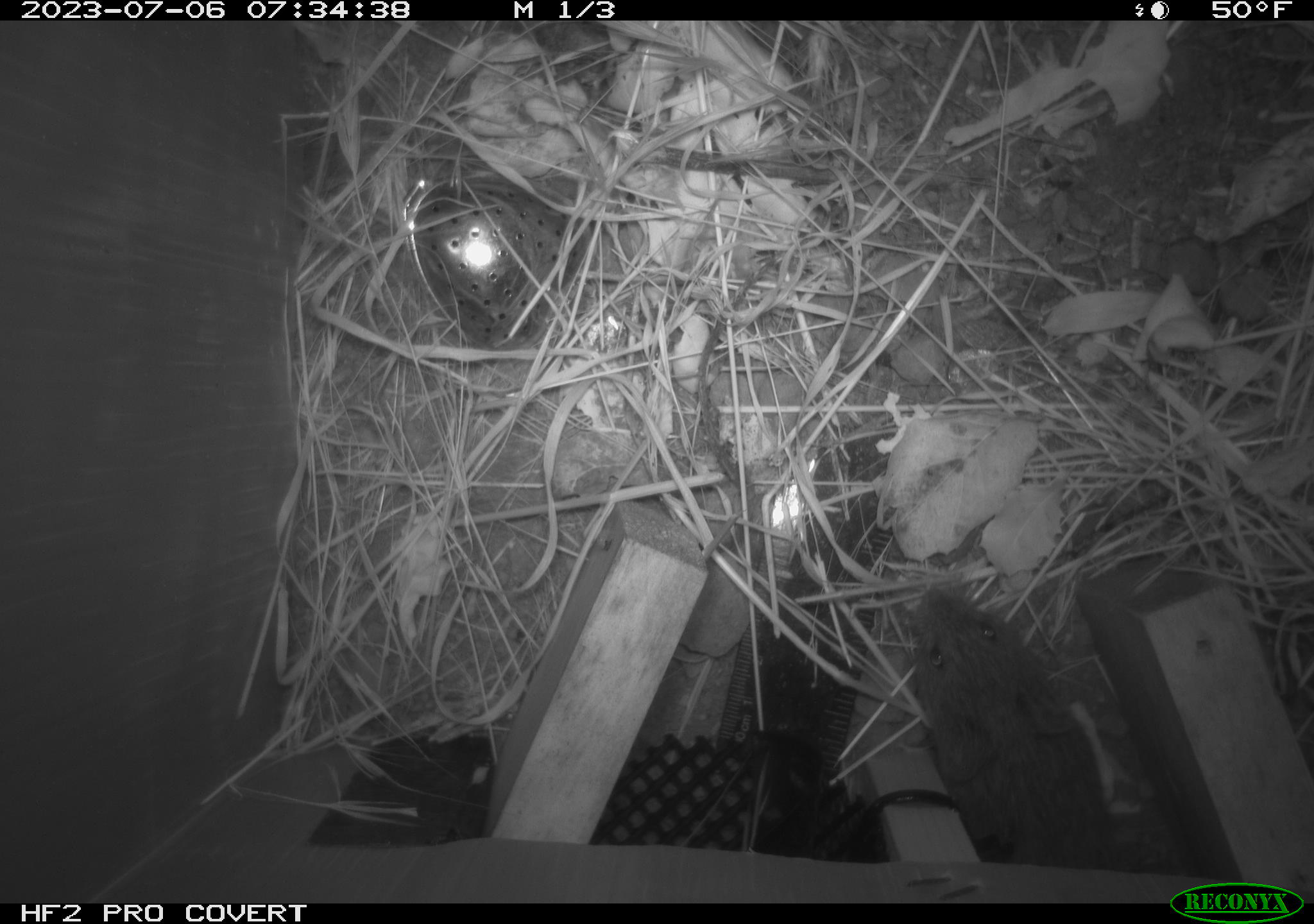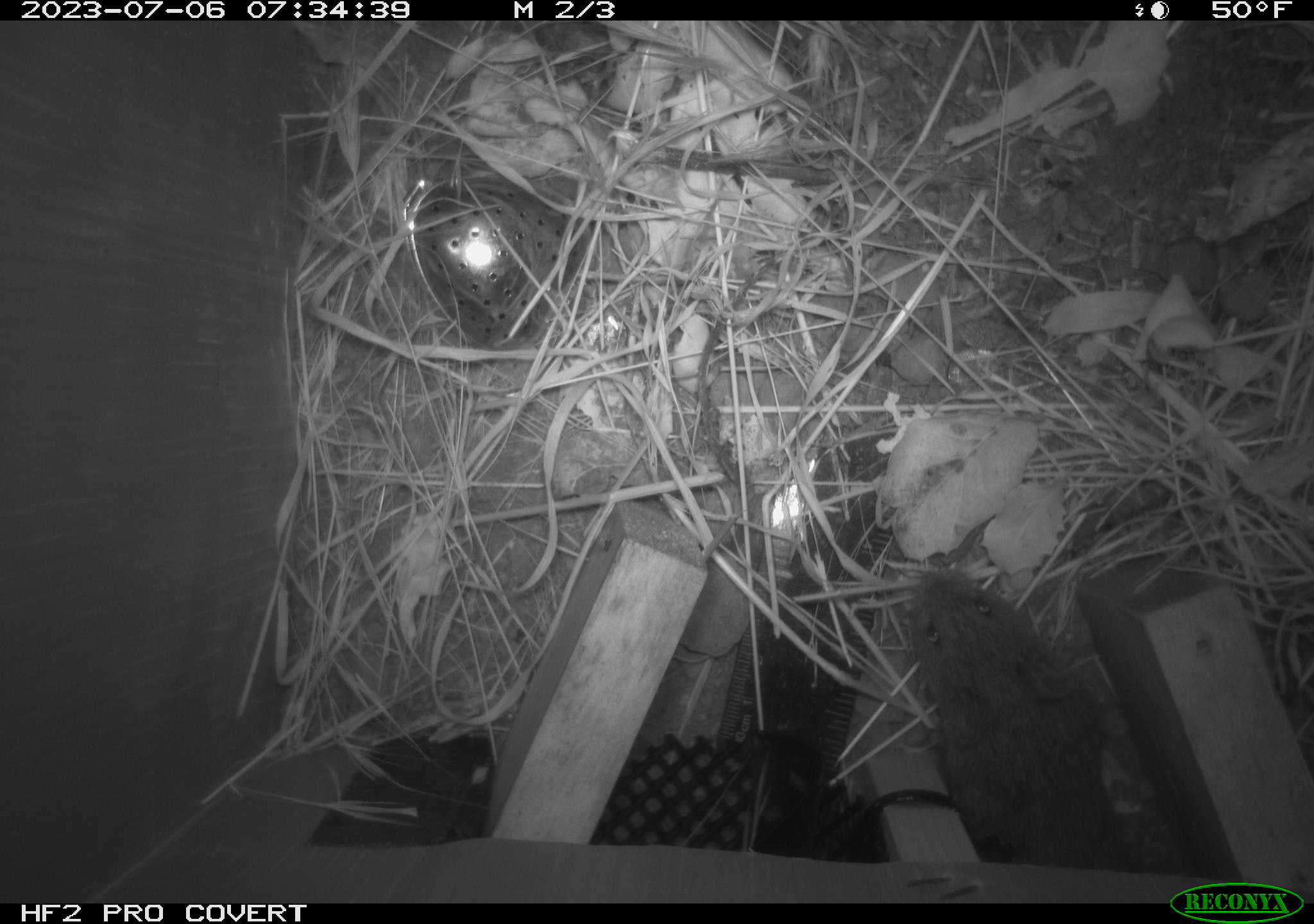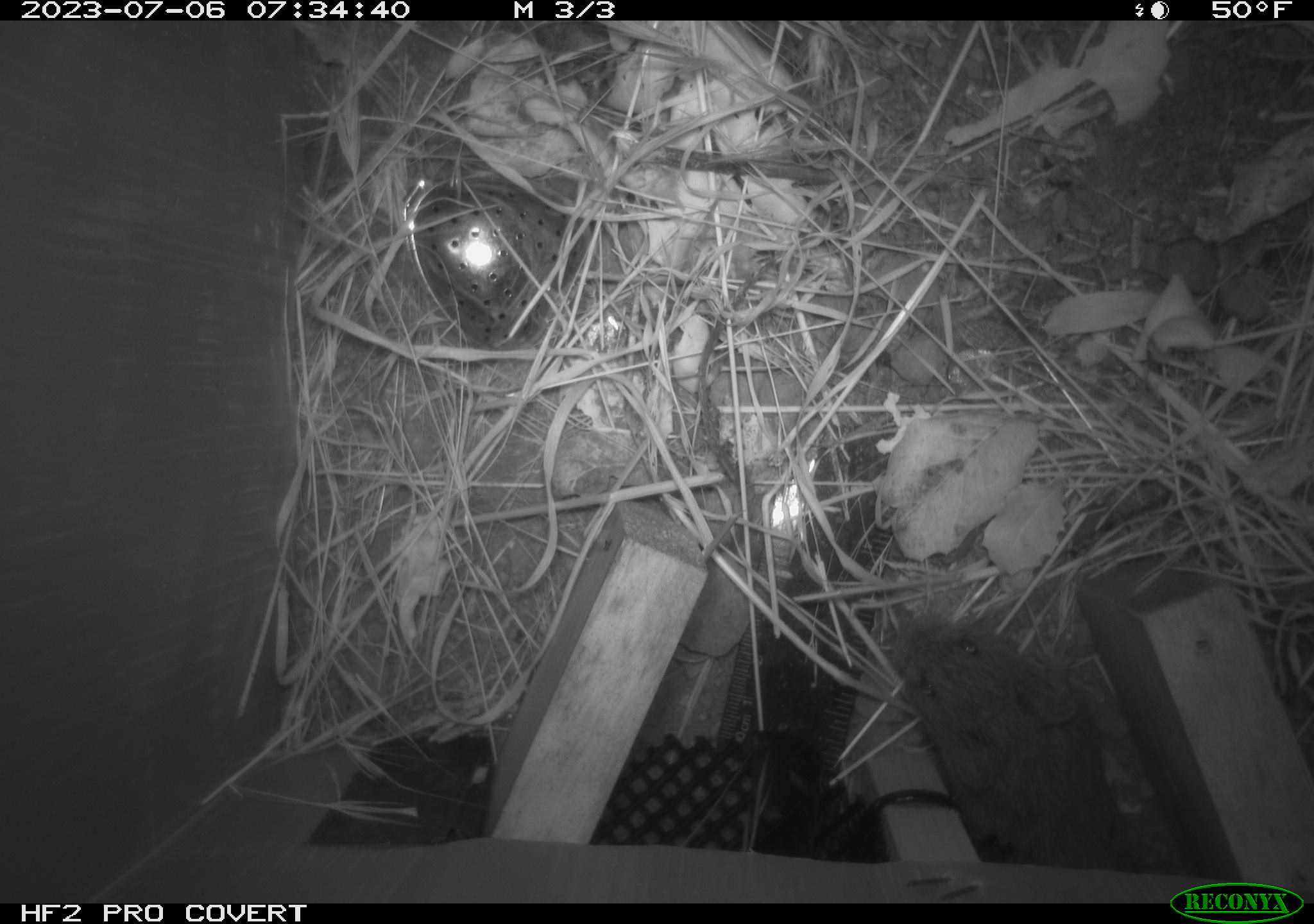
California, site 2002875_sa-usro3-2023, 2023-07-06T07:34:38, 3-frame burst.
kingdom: Animalia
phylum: Chordata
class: Mammalia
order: Rodentia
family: Cricetidae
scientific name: Arvicolinae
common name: voles, lemmings, and muskrats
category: arvicolinae subfamily